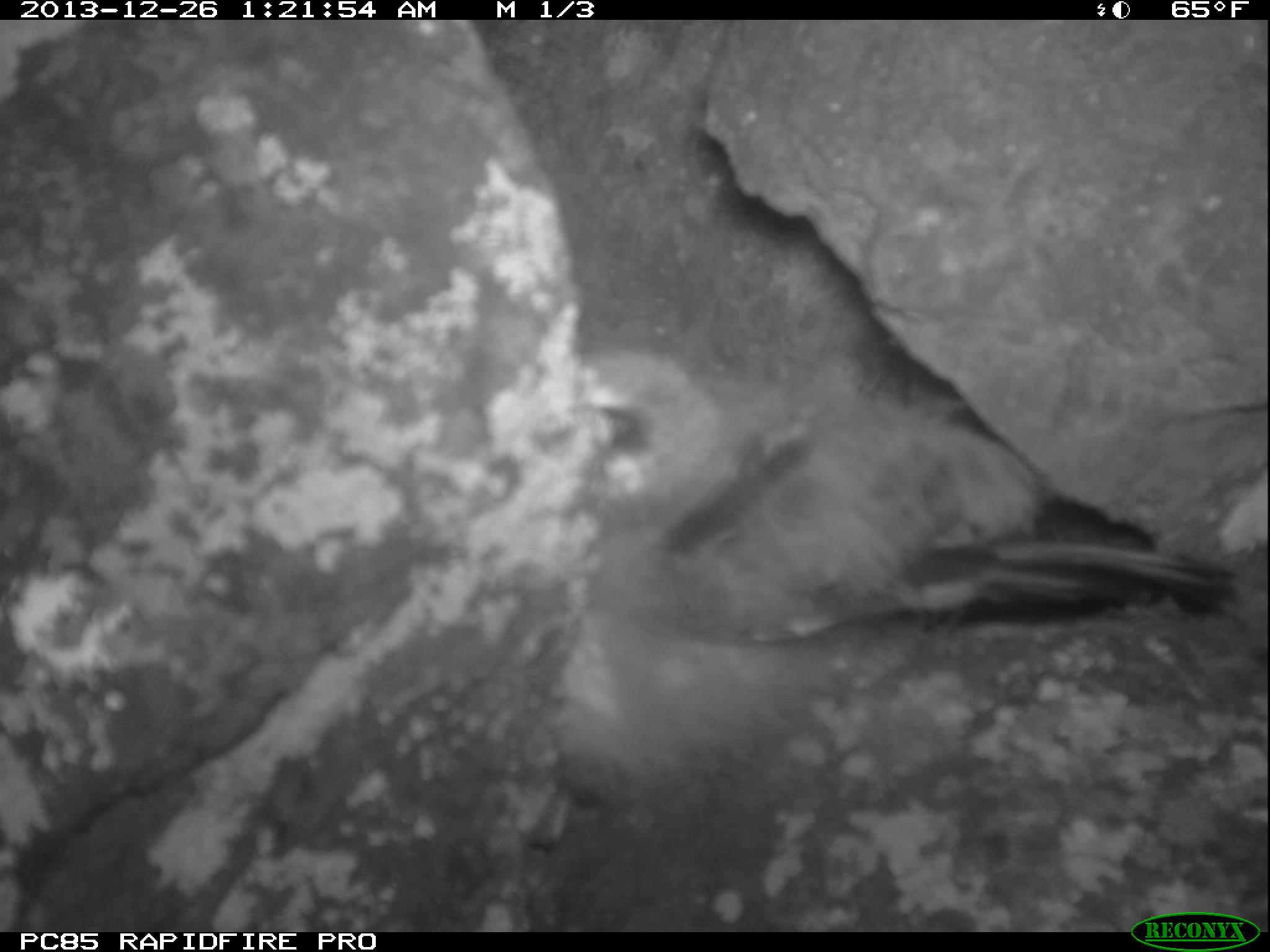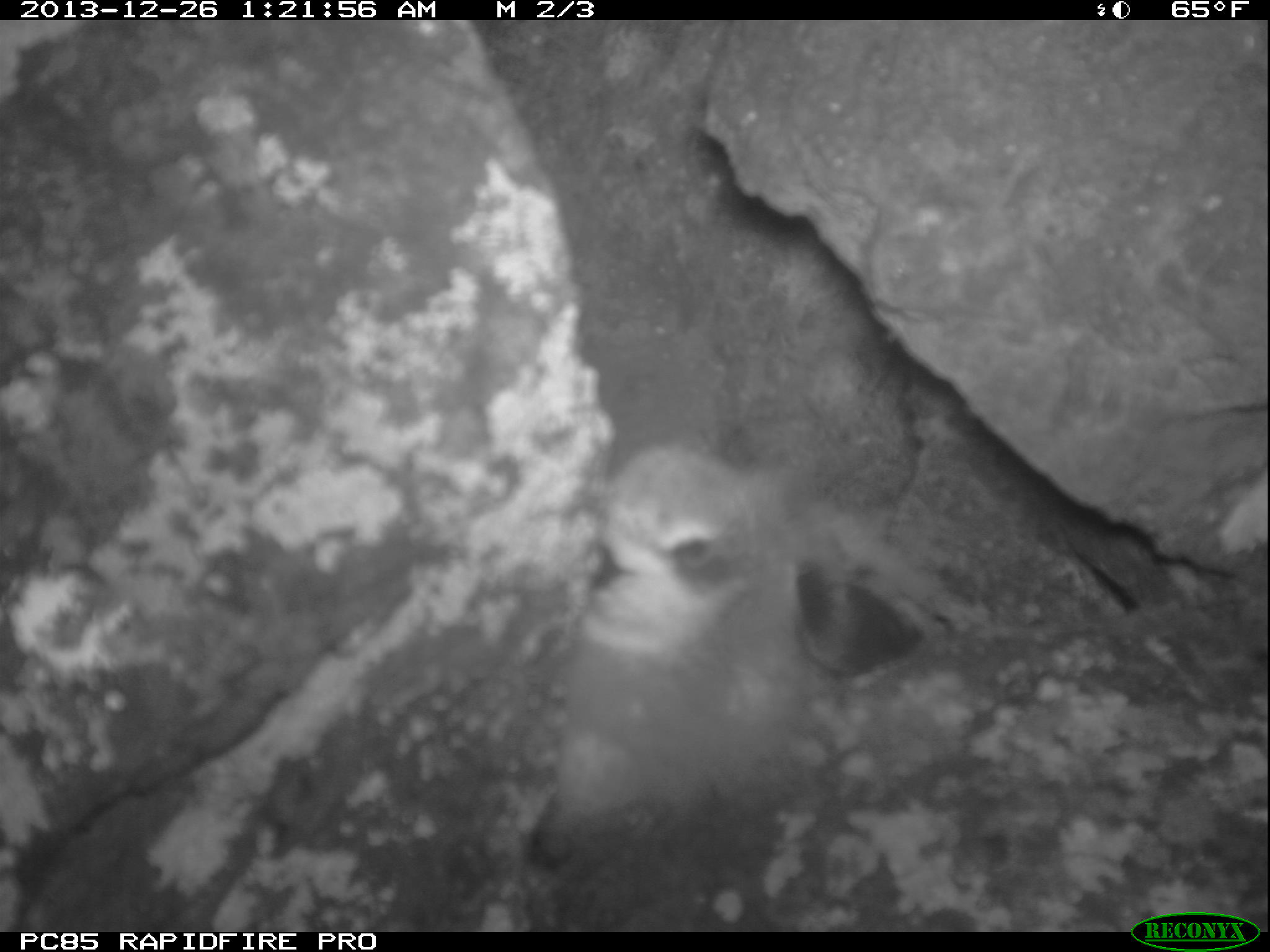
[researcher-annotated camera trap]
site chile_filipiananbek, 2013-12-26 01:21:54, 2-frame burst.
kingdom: Animalia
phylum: Chordata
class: Aves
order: Procellariiformes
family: Procellariidae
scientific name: Procellariidae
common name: petrel chick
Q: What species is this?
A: Petrel chick (Procellariidae).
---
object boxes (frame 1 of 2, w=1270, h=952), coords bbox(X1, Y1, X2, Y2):
petrel chick: bbox(530, 329, 1238, 839)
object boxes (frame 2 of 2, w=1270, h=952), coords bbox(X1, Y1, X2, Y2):
petrel chick: bbox(530, 438, 930, 878)